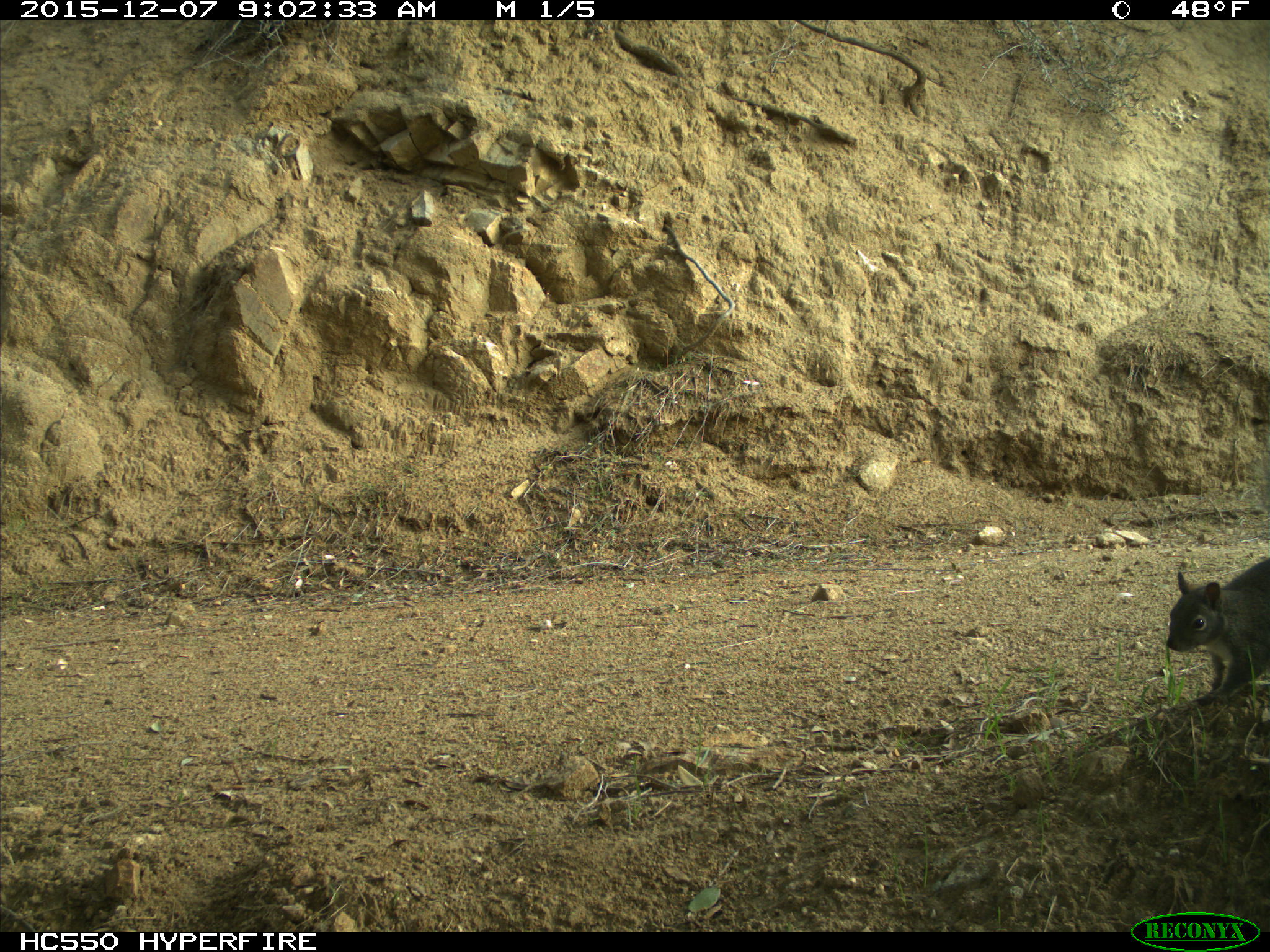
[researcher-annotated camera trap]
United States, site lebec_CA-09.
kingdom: Animalia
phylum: Chordata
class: Mammalia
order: Rodentia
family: Sciuridae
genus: Sciurus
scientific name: Sciurus carolinensis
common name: eastern gray squirrel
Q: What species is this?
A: Sciurus carolinensis (eastern gray squirrel).